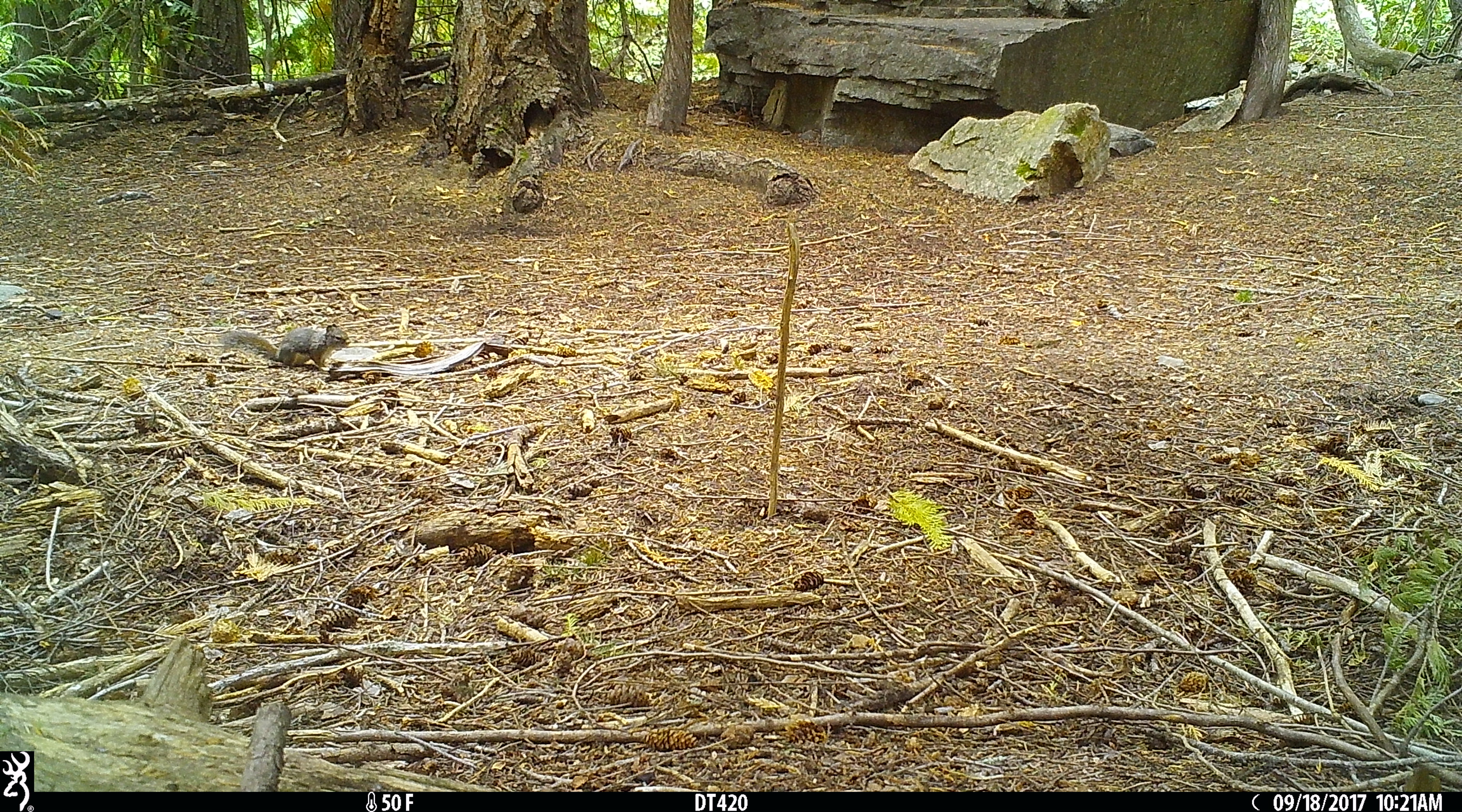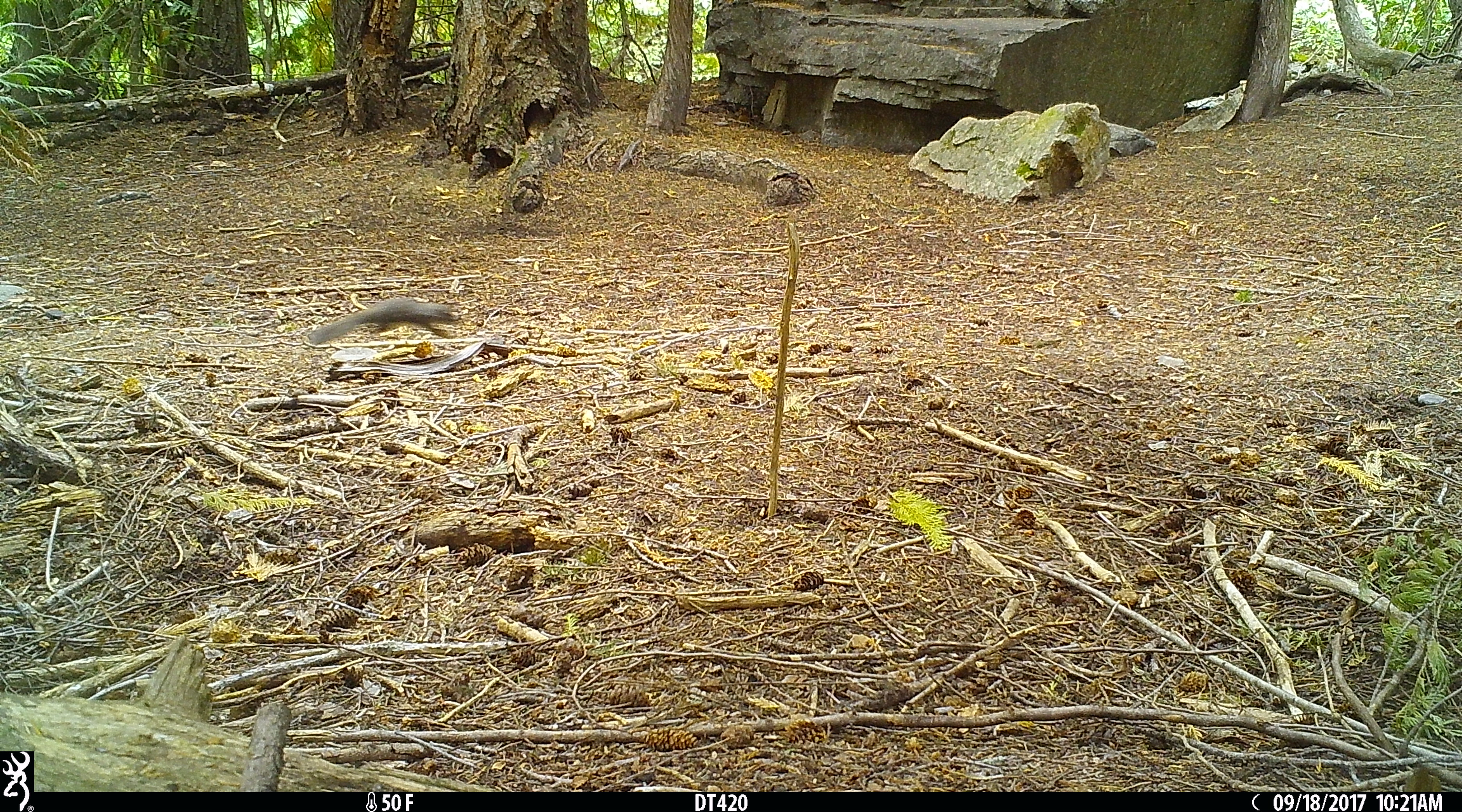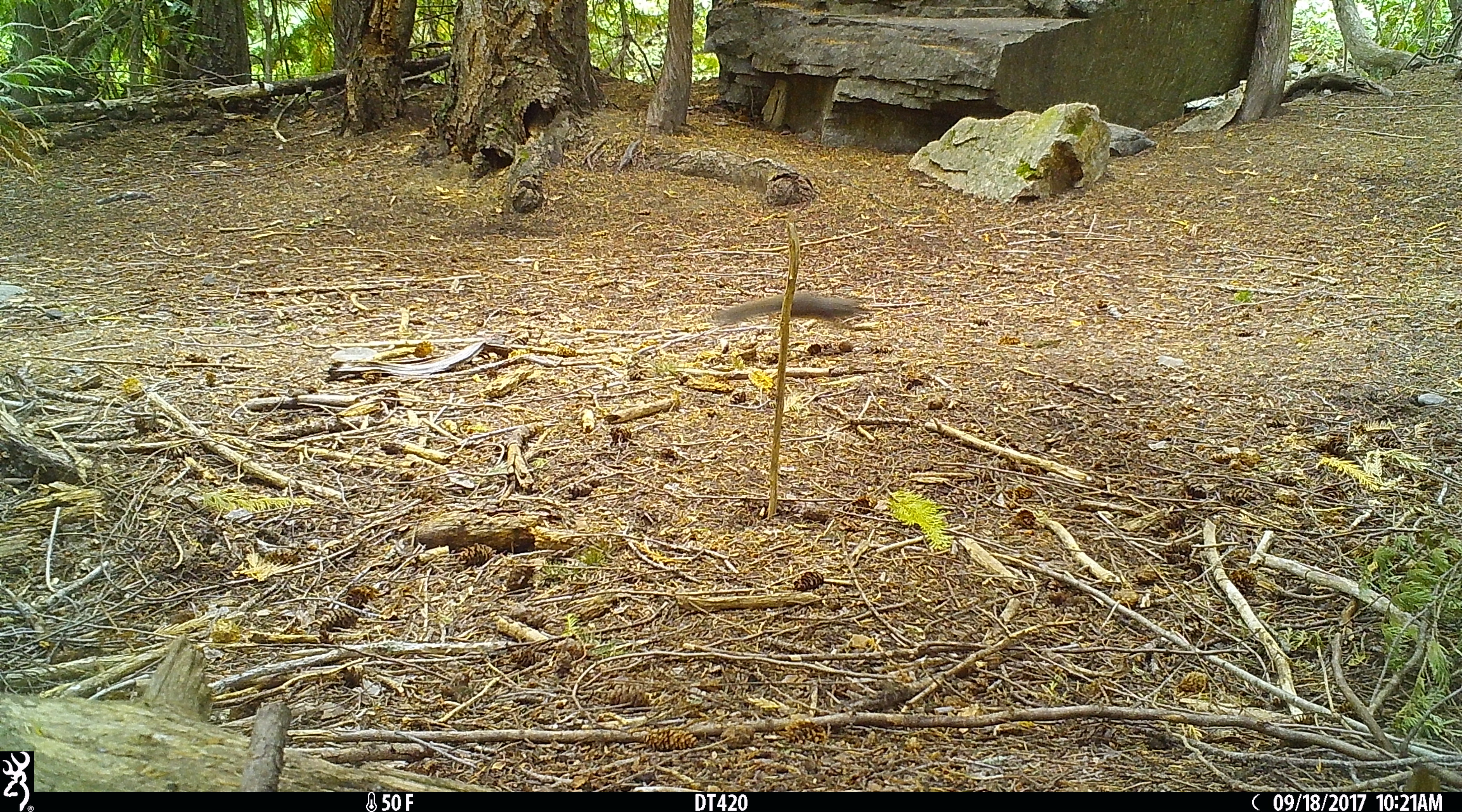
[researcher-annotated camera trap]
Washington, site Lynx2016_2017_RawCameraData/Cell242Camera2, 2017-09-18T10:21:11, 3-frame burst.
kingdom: Animalia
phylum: Chordata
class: Mammalia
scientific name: Mammalia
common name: small mammal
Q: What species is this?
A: Small mammal (Mammalia).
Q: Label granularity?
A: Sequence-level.